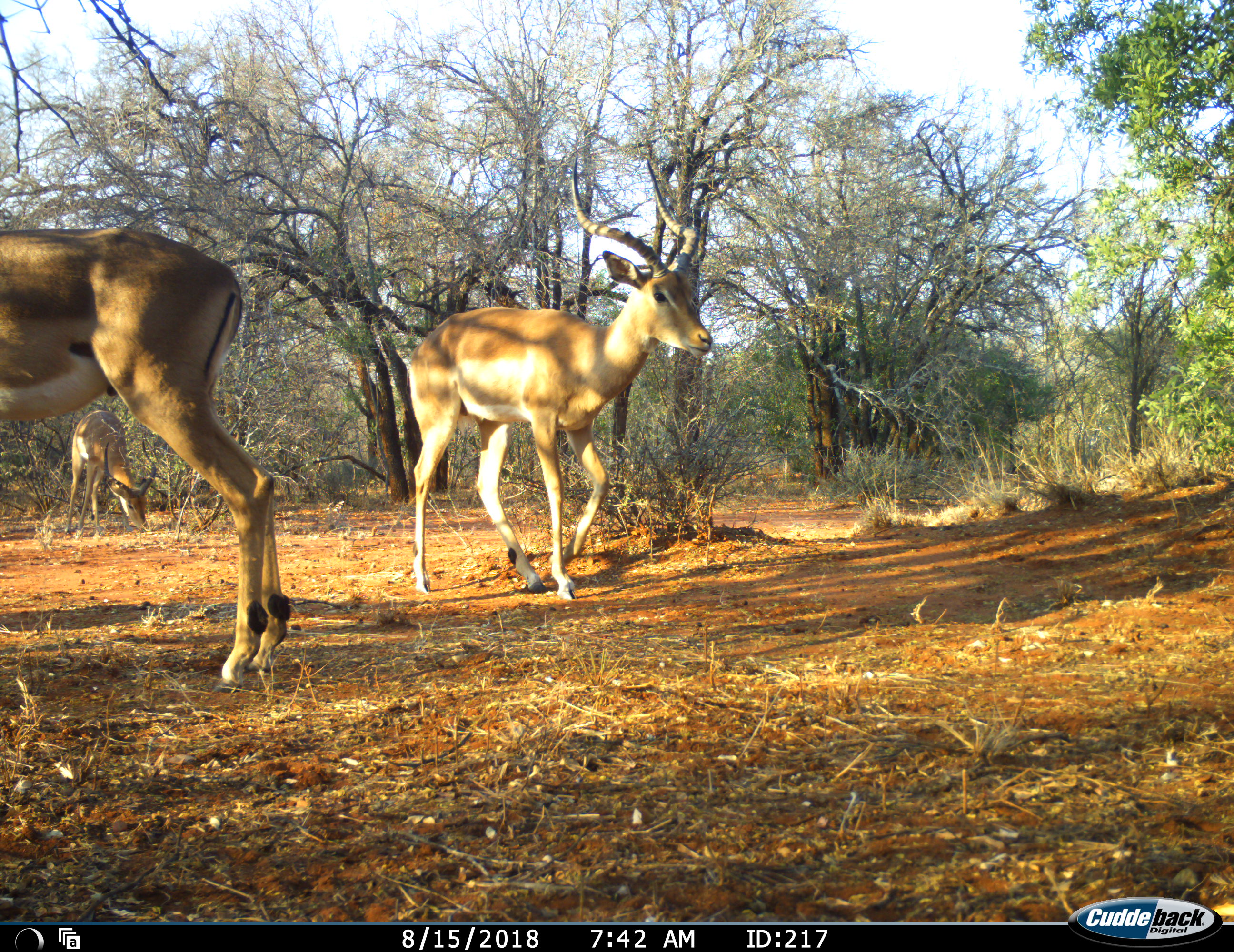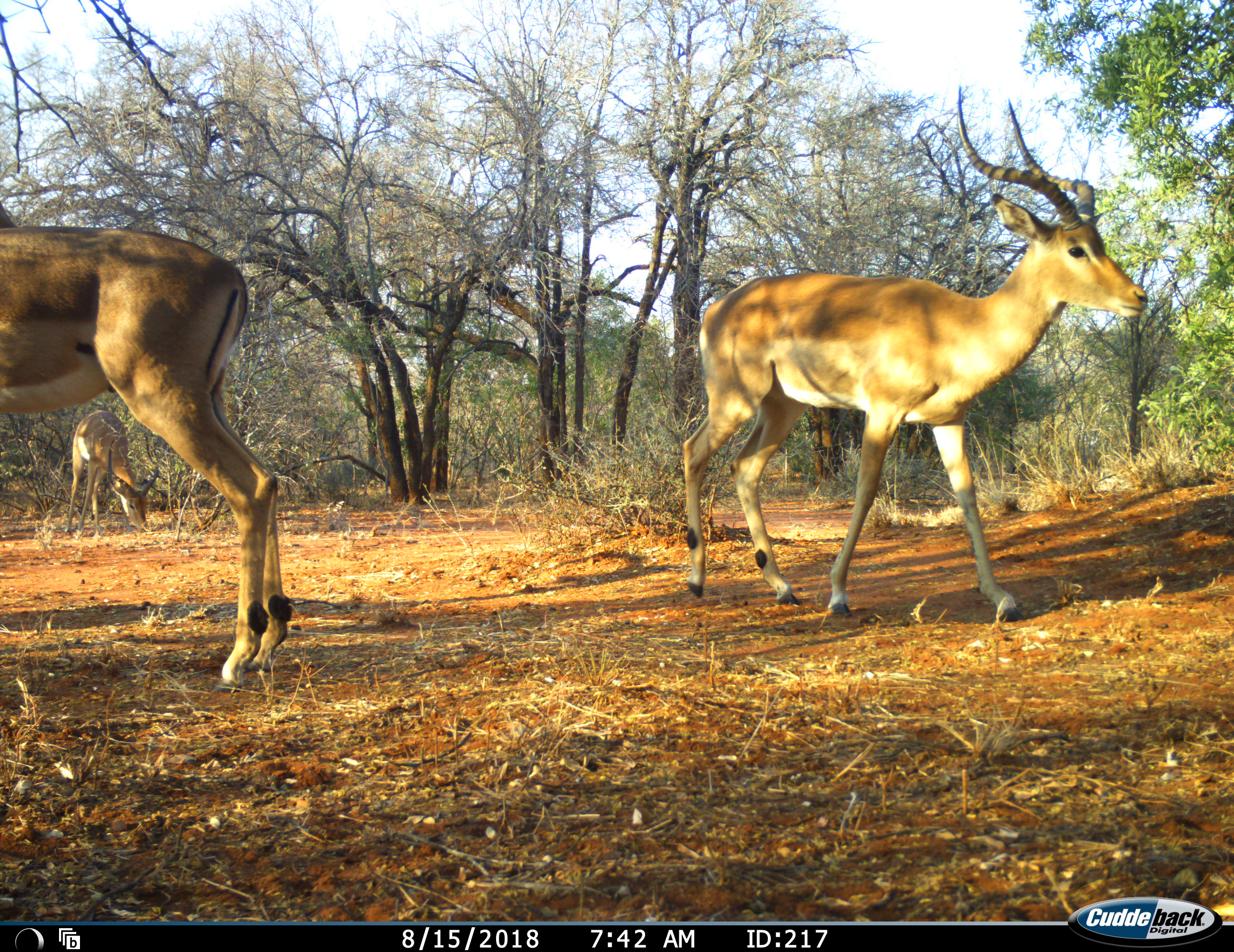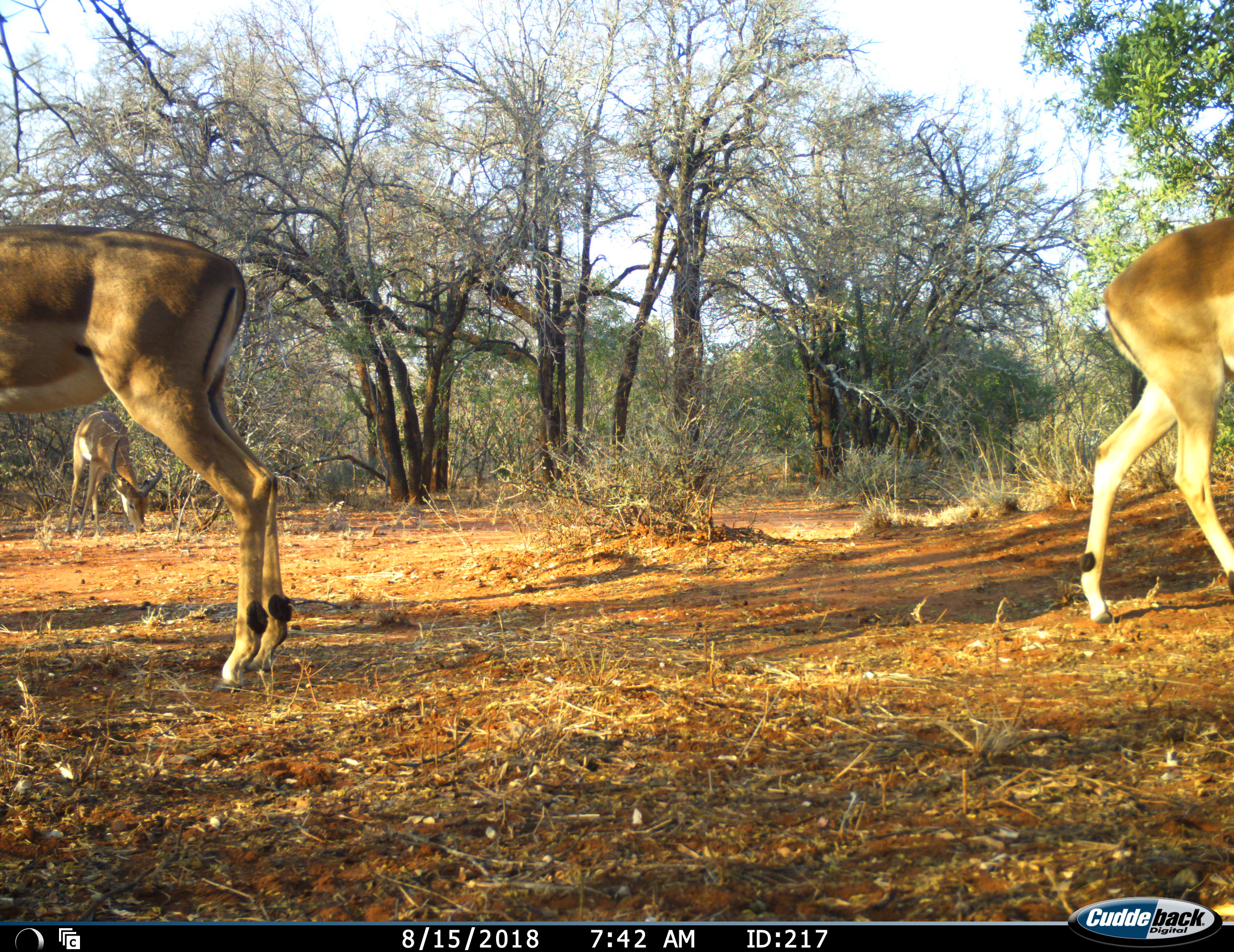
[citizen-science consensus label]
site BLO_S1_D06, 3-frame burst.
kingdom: Animalia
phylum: Chordata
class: Mammalia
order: Artiodactyla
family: Bovidae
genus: Aepyceros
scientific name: Aepyceros melampus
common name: impala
Impala (Aepyceros melampus), count 3. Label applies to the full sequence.